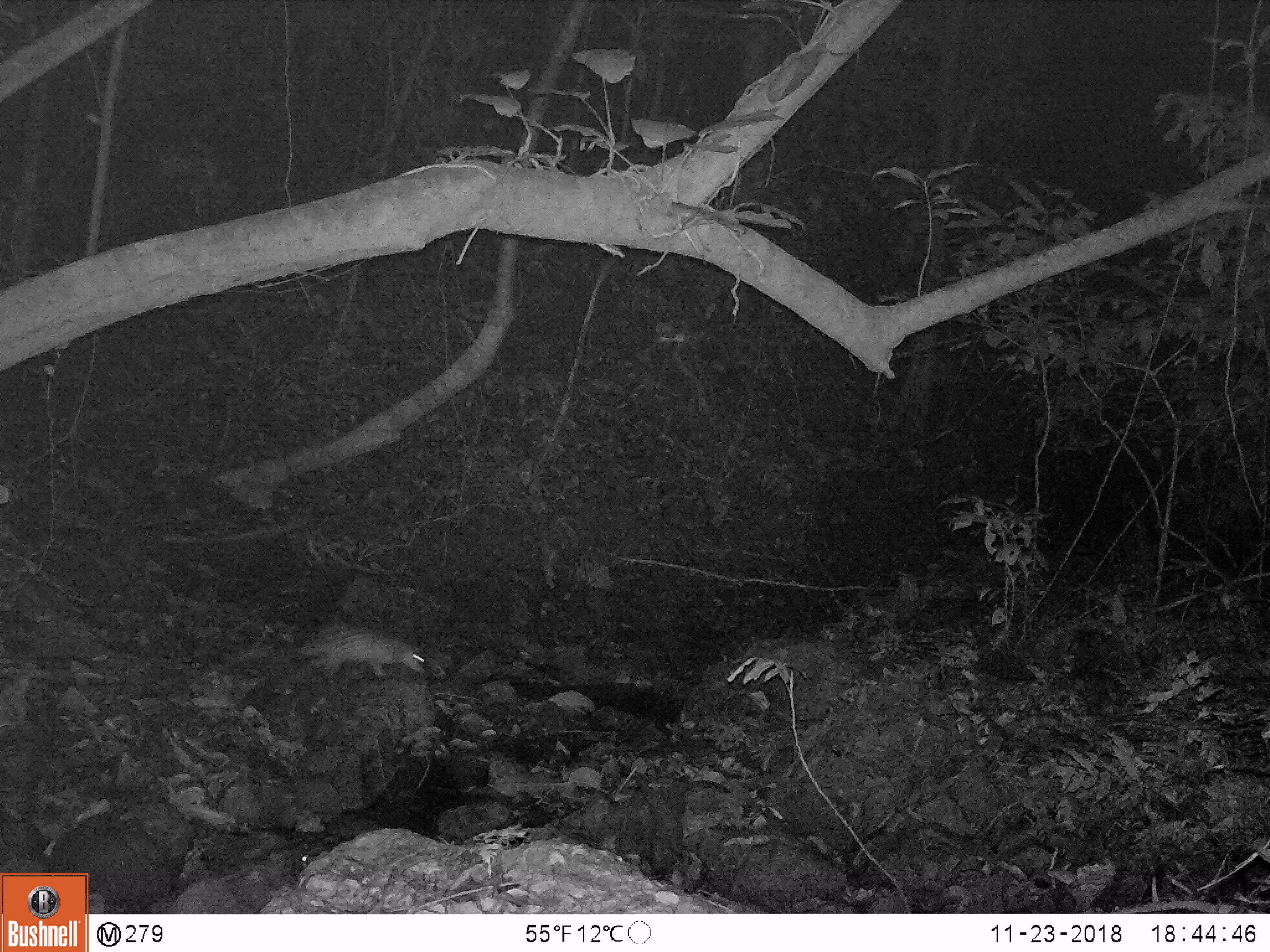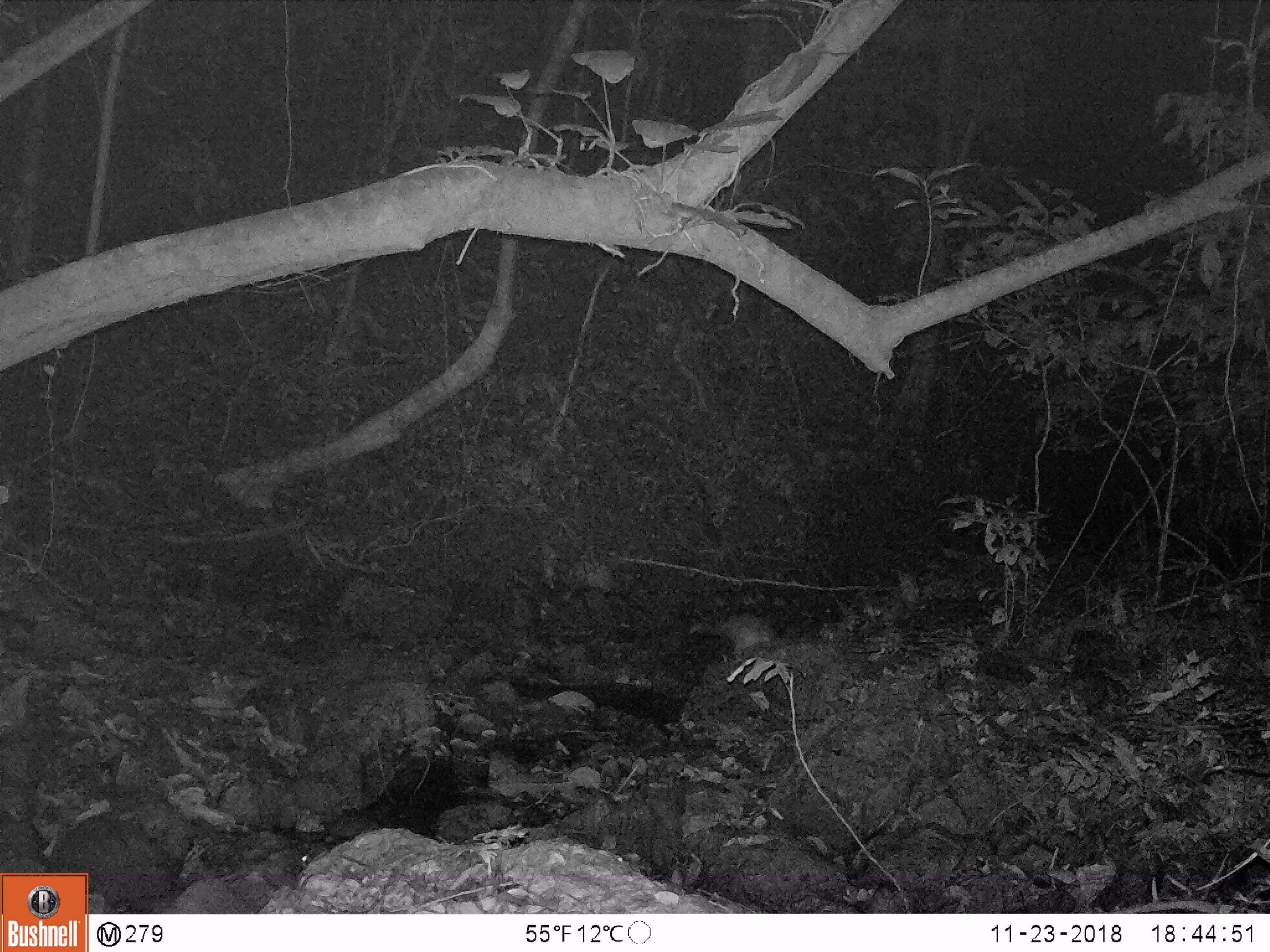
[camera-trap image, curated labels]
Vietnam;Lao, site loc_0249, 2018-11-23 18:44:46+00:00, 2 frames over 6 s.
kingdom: Animalia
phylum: Chordata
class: Mammalia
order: Rodentia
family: Hystricidae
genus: Atherurus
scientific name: Atherurus macrourus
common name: asiatic brush-tailed porcupine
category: asiatic brush tailed porcupine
Asiatic brush tailed porcupine (asiatic brush-tailed porcupine) (Atherurus macrourus). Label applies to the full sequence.